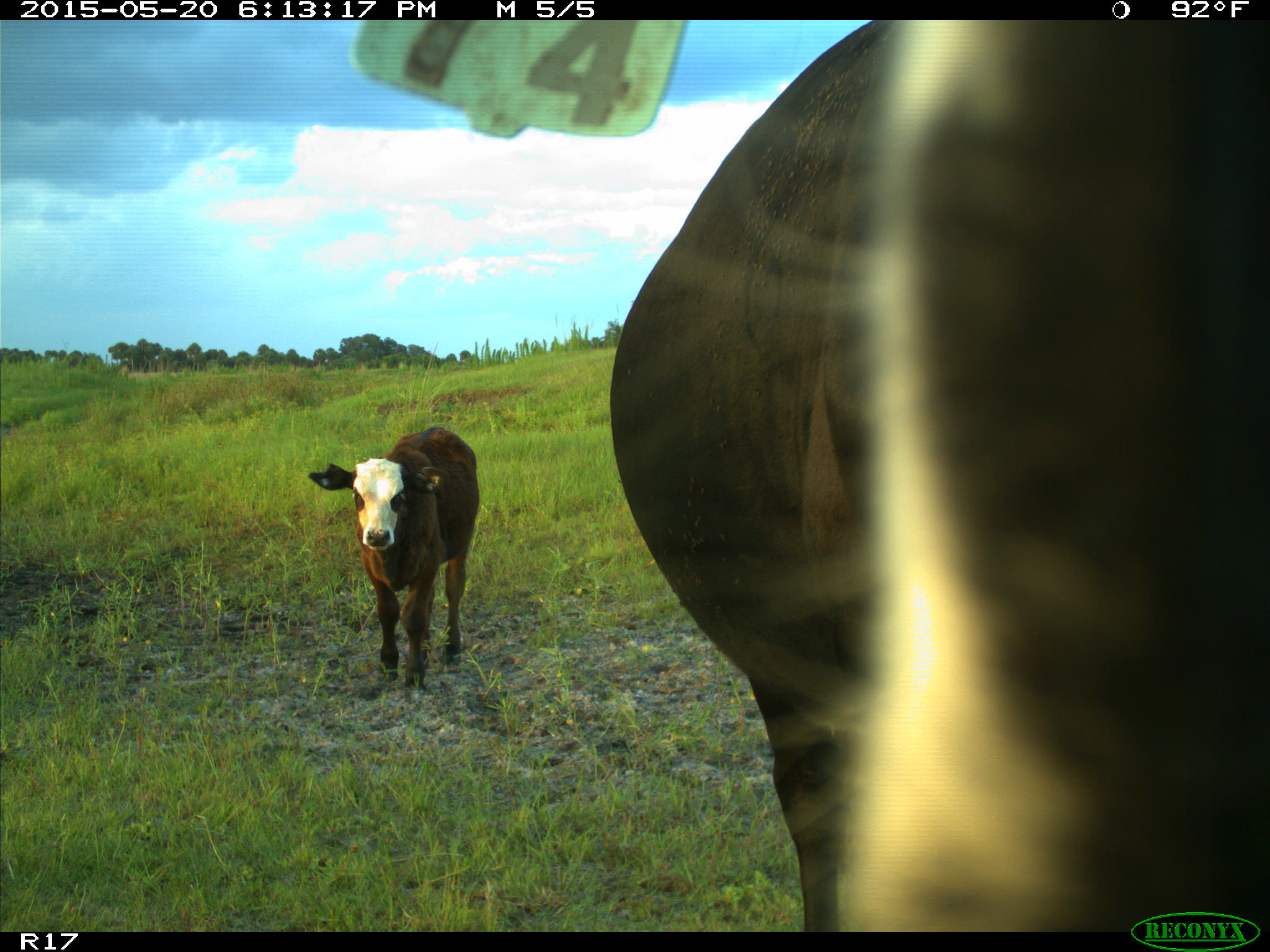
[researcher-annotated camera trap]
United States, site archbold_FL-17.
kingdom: Animalia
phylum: Chordata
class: Mammalia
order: Artiodactyla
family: Bovidae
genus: Bos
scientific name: Bos taurus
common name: domestic cow